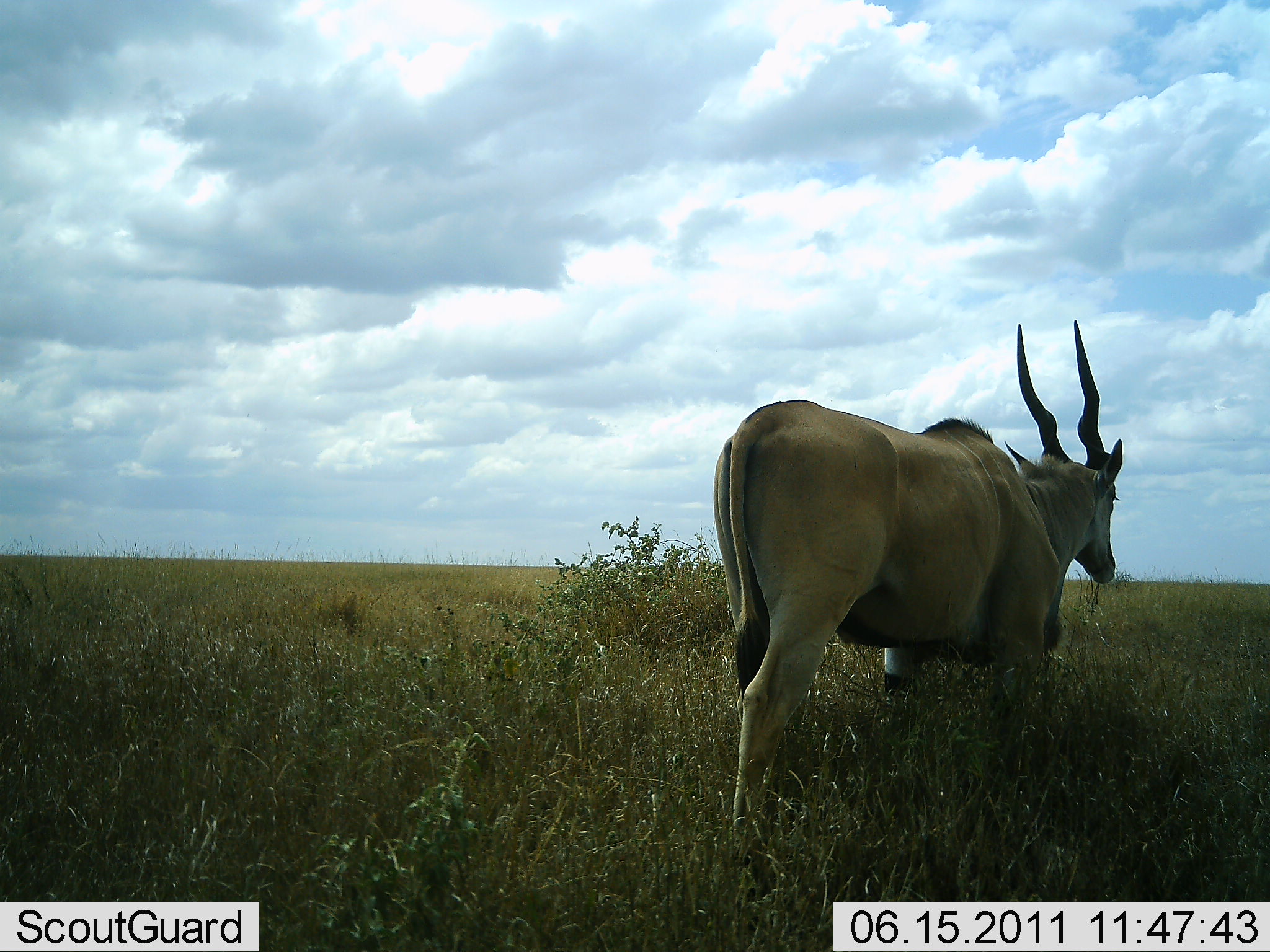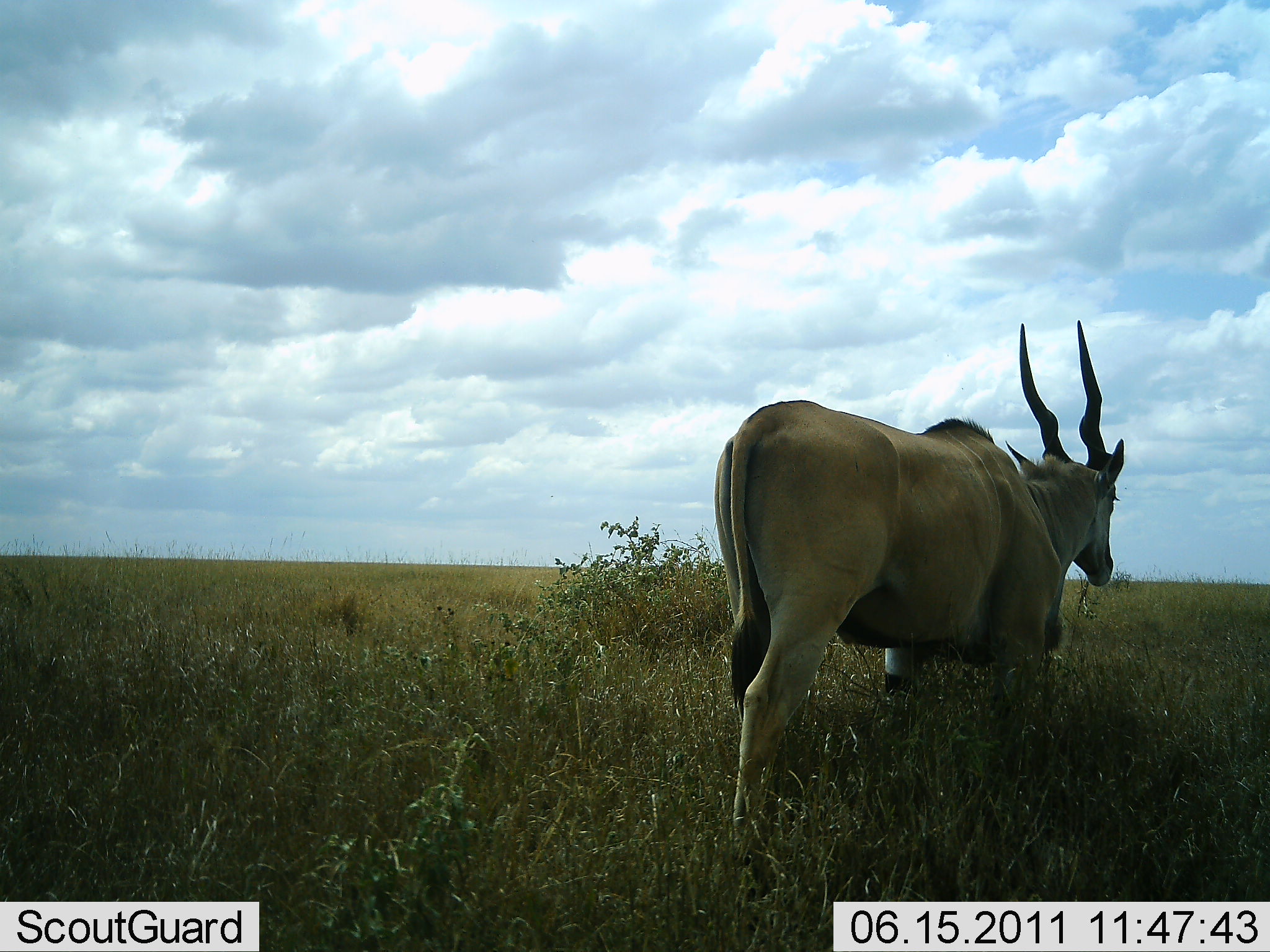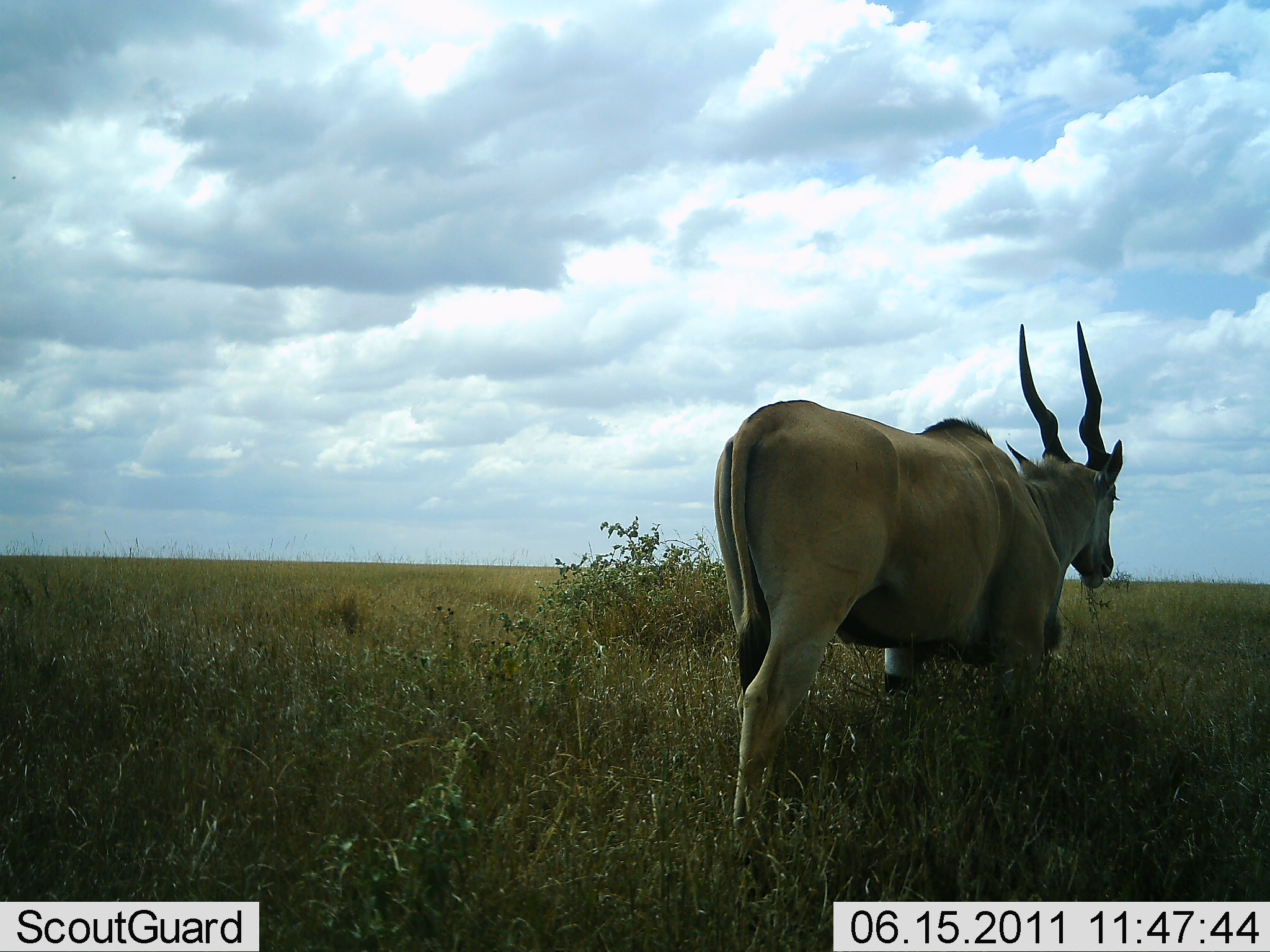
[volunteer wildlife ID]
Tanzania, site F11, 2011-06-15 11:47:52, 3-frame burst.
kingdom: Animalia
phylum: Chordata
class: Mammalia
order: Artiodactyla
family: Bovidae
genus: Tragelaphus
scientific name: Tragelaphus oryx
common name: eland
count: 1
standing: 36%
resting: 0%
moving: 18%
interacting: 0%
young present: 0%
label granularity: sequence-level